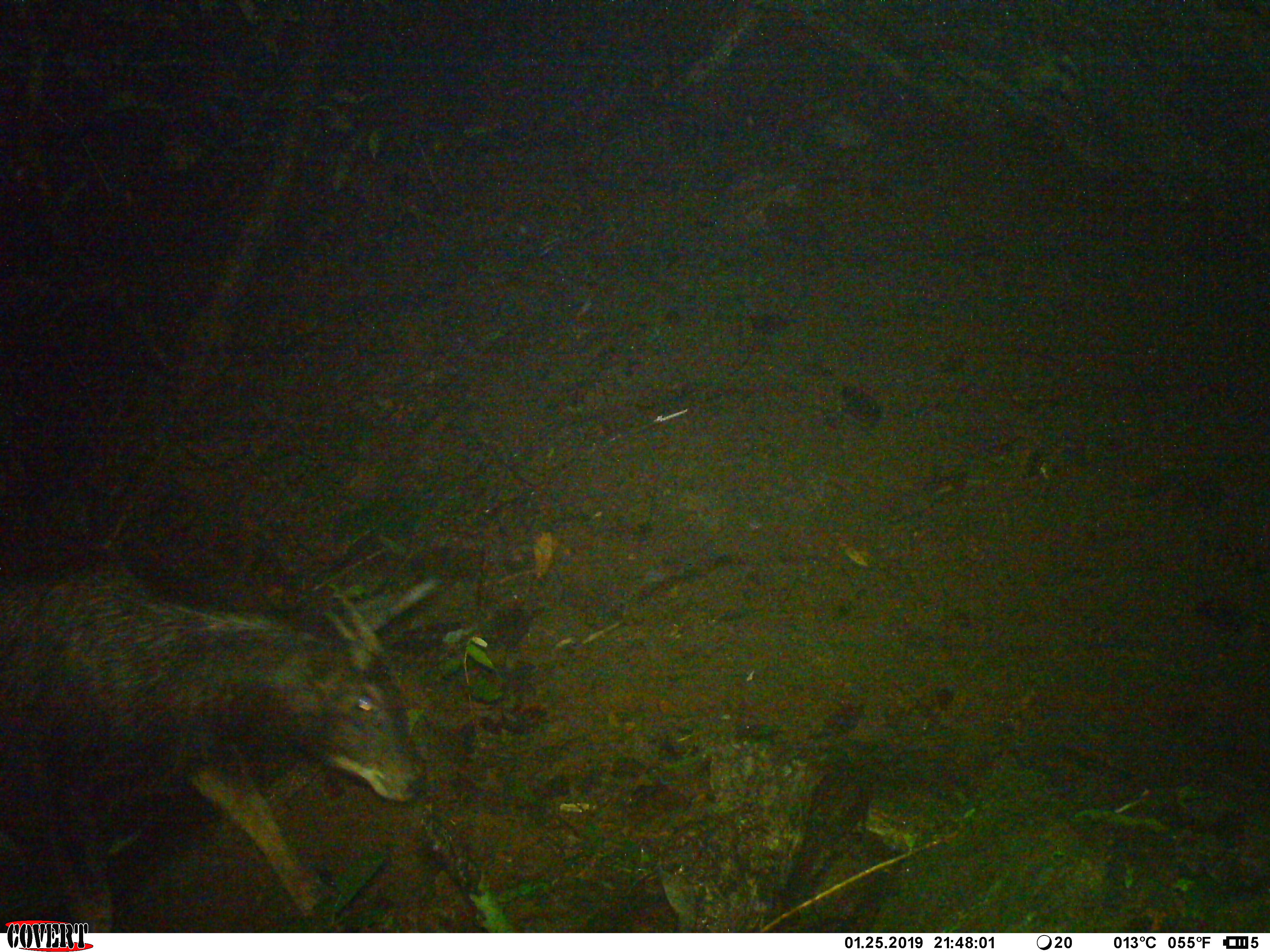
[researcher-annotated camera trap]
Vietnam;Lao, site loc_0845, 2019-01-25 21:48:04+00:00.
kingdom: Animalia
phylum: Chordata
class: Mammalia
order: Artiodactyla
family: Bovidae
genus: Capricornis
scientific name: Capricornis sumatraensis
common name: chinese serow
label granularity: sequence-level